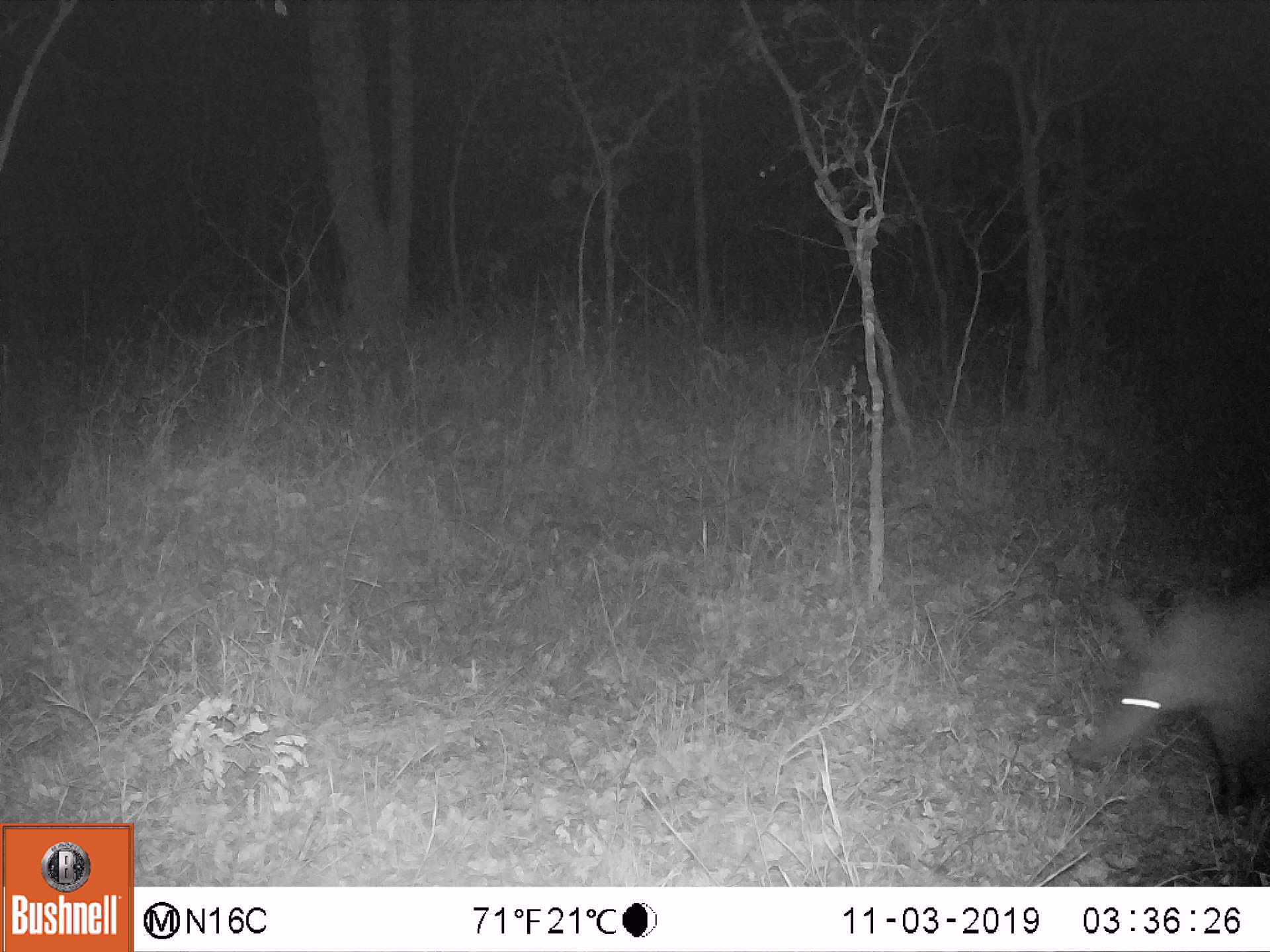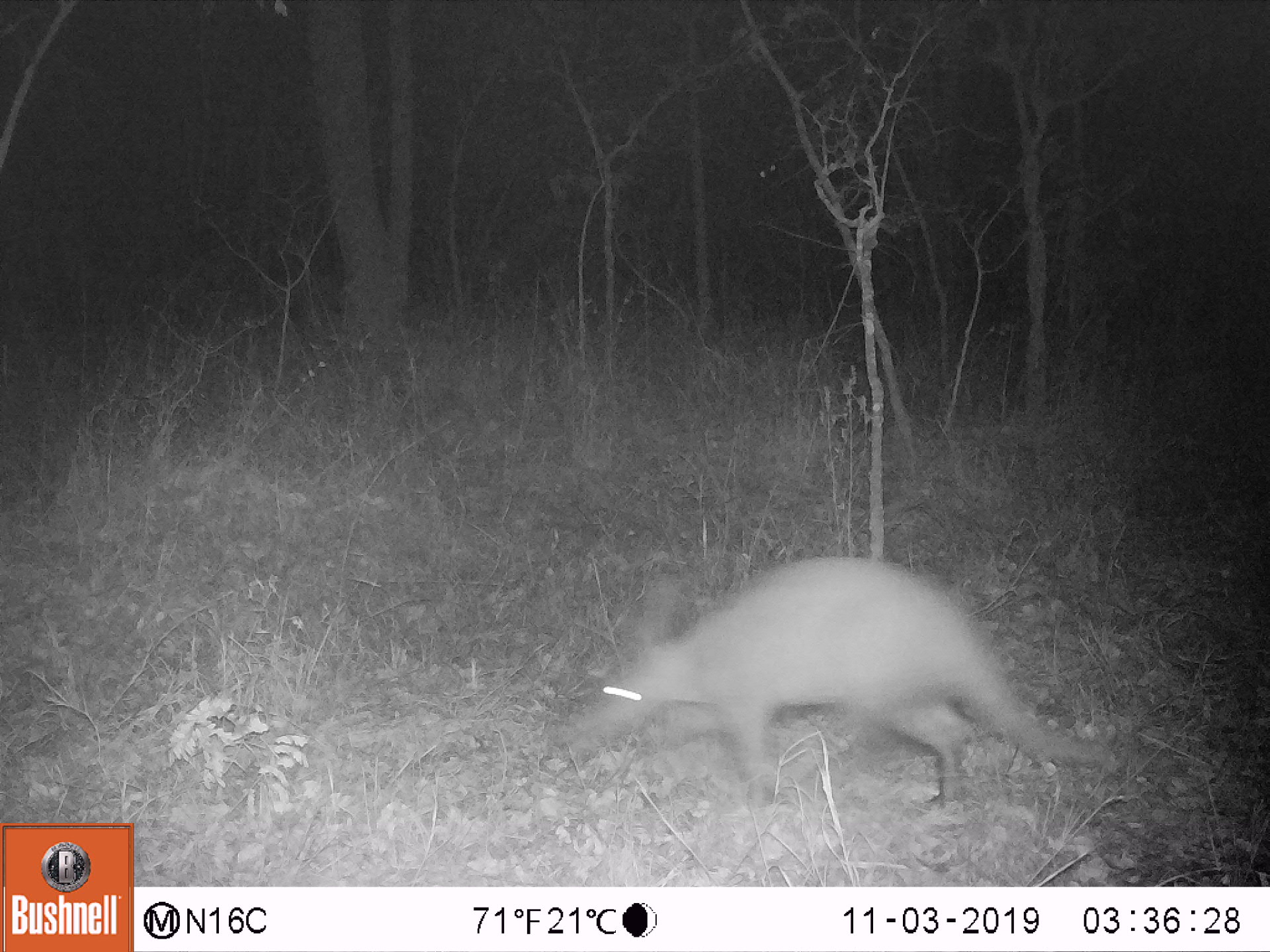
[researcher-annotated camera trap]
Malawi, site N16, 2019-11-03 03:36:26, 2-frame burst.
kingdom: Animalia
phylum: Chordata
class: Mammalia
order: Tubulidentata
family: Orycteropodidae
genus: Orycteropus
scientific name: Orycteropus afer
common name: aardvark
Aardvark (Orycteropus afer), count 1.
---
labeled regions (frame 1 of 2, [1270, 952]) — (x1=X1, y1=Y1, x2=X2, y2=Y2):
aardvark: (x1=1066, y1=552, x2=1262, y2=813)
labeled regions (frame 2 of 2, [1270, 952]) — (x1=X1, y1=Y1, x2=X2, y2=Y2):
aardvark: (x1=538, y1=555, x2=1125, y2=789)